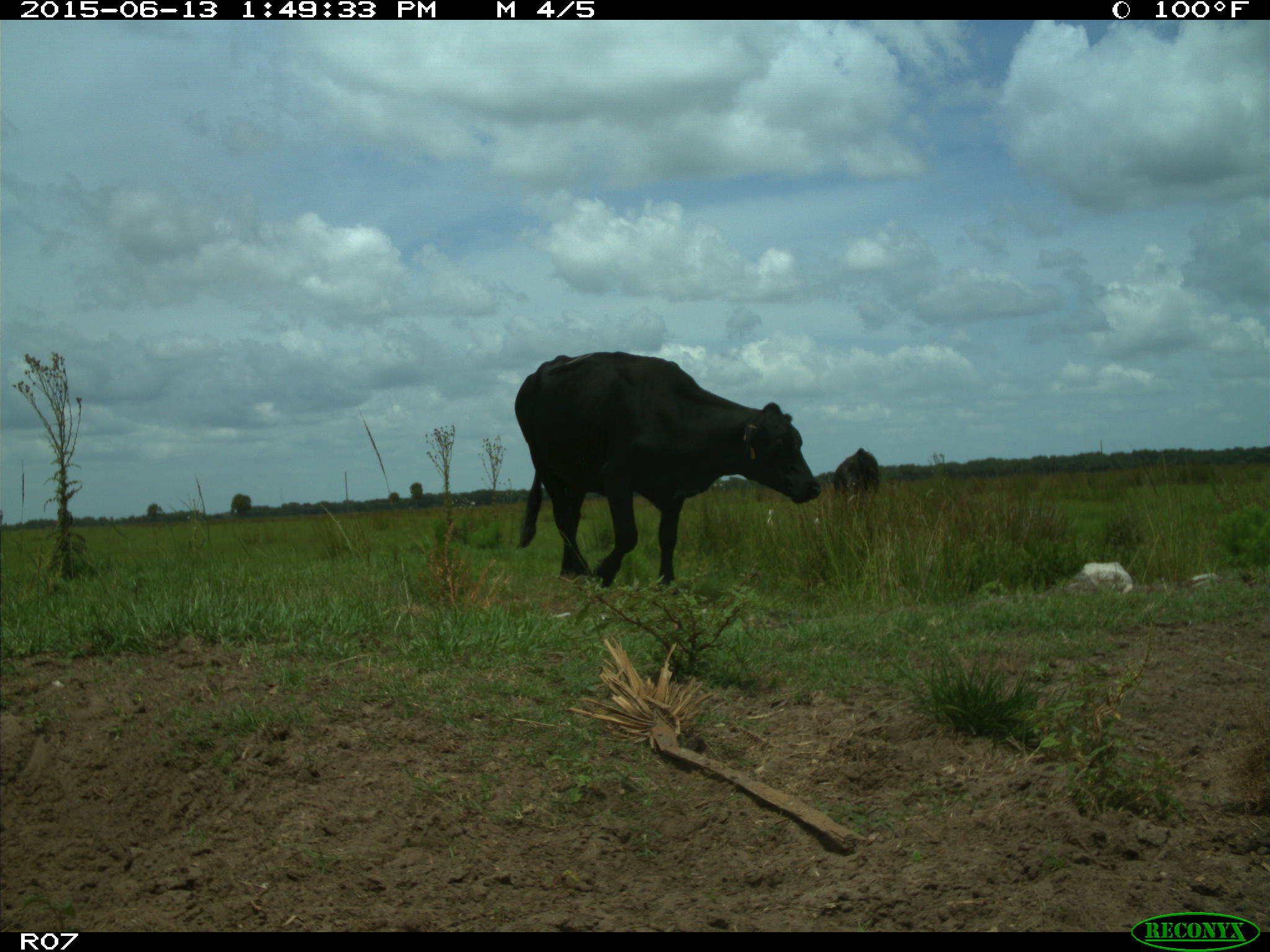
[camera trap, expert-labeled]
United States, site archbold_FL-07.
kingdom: Animalia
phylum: Chordata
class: Mammalia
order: Artiodactyla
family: Bovidae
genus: Bos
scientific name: Bos taurus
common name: domestic cow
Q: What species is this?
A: Bos taurus (domestic cow).